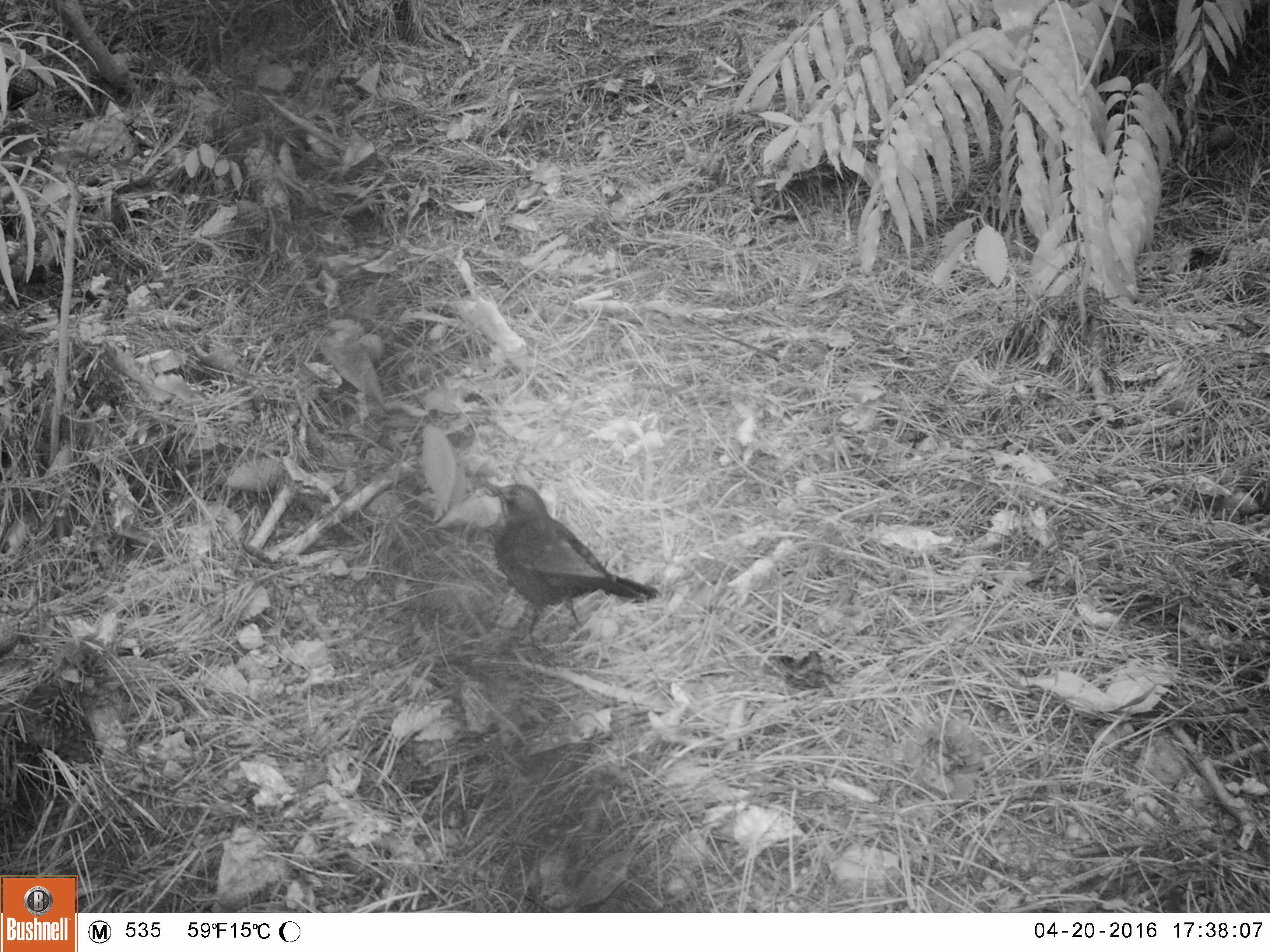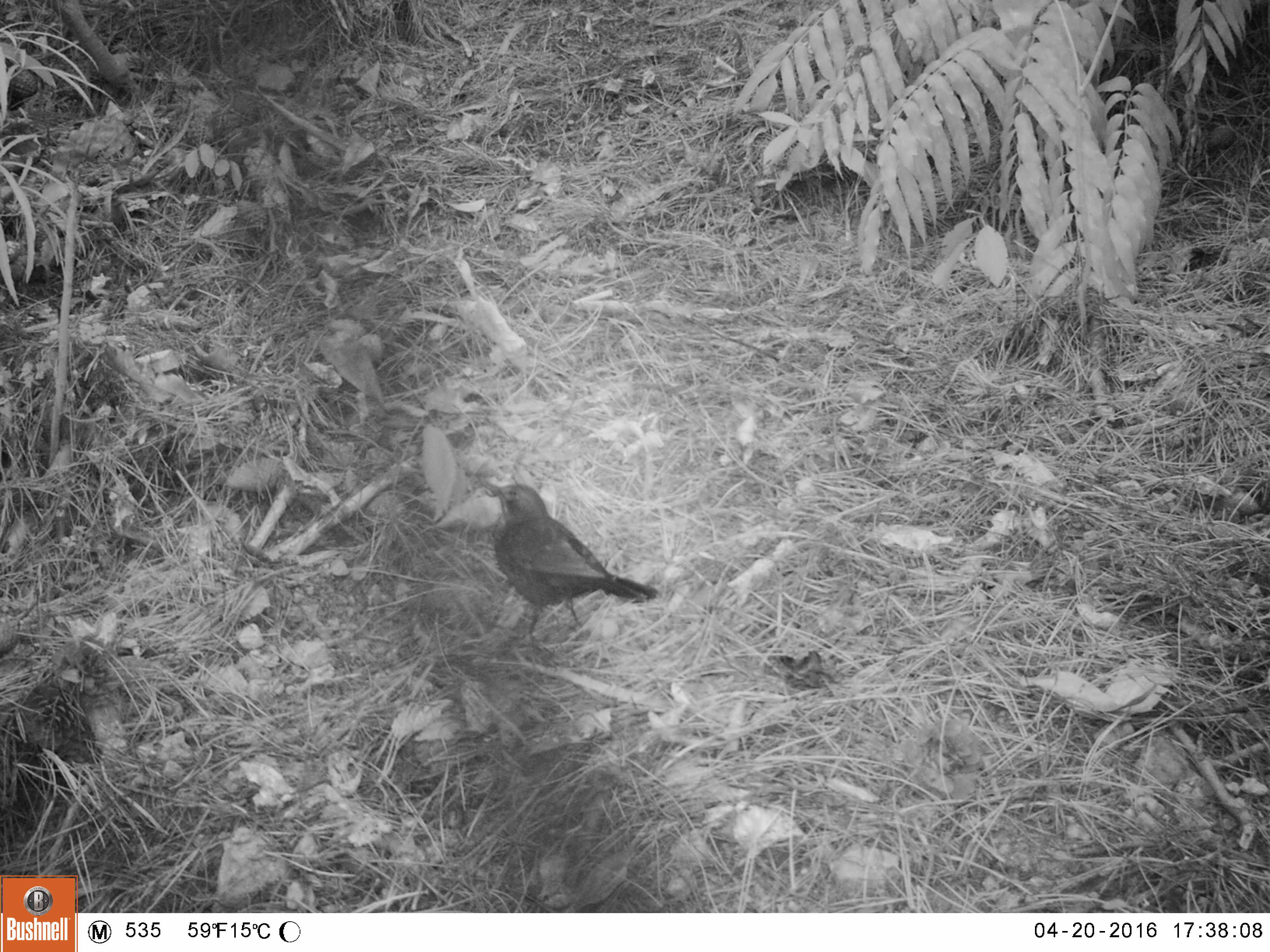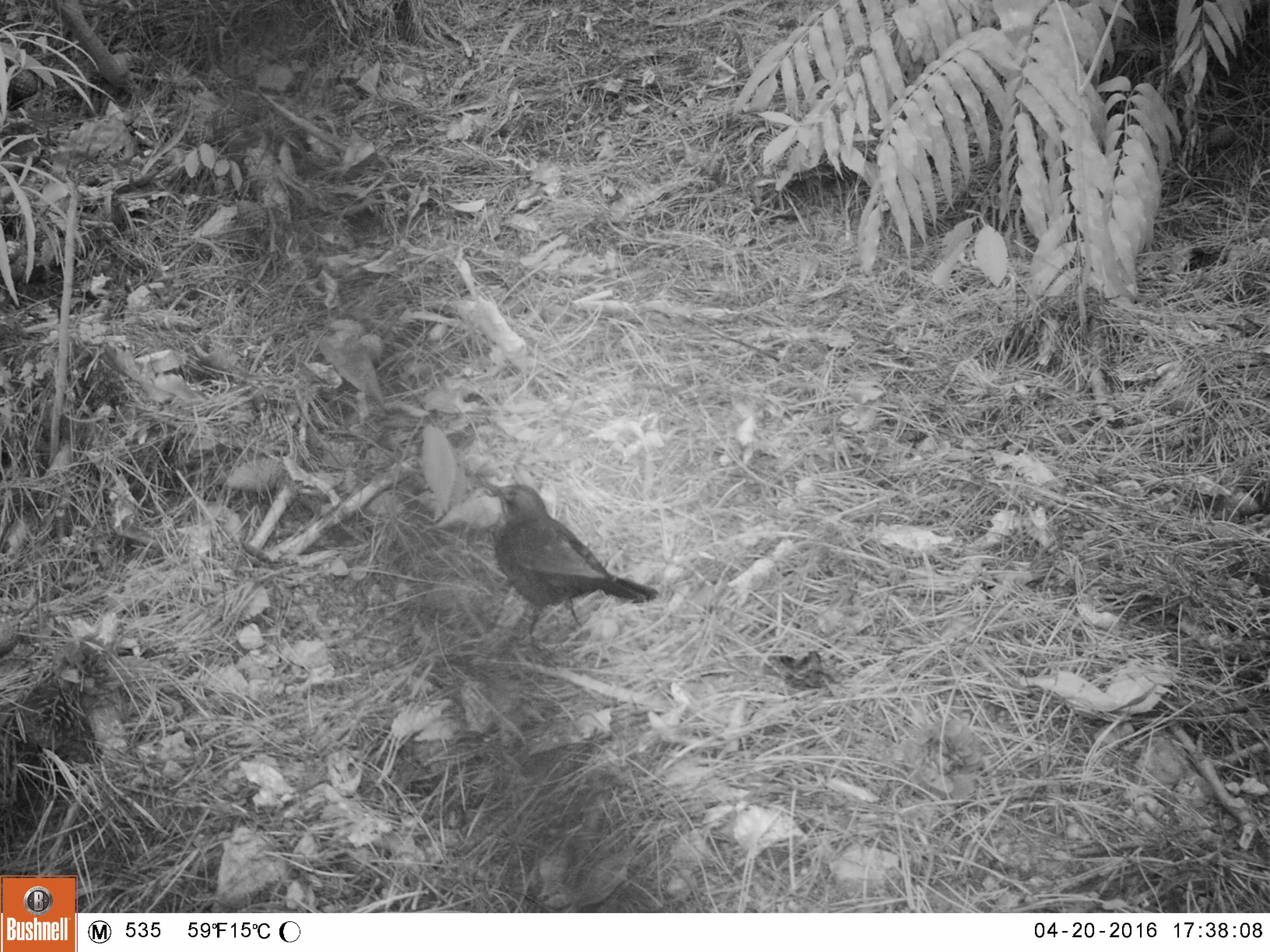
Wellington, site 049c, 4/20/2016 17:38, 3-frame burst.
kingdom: Animalia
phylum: Chordata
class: Aves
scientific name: Aves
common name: bird